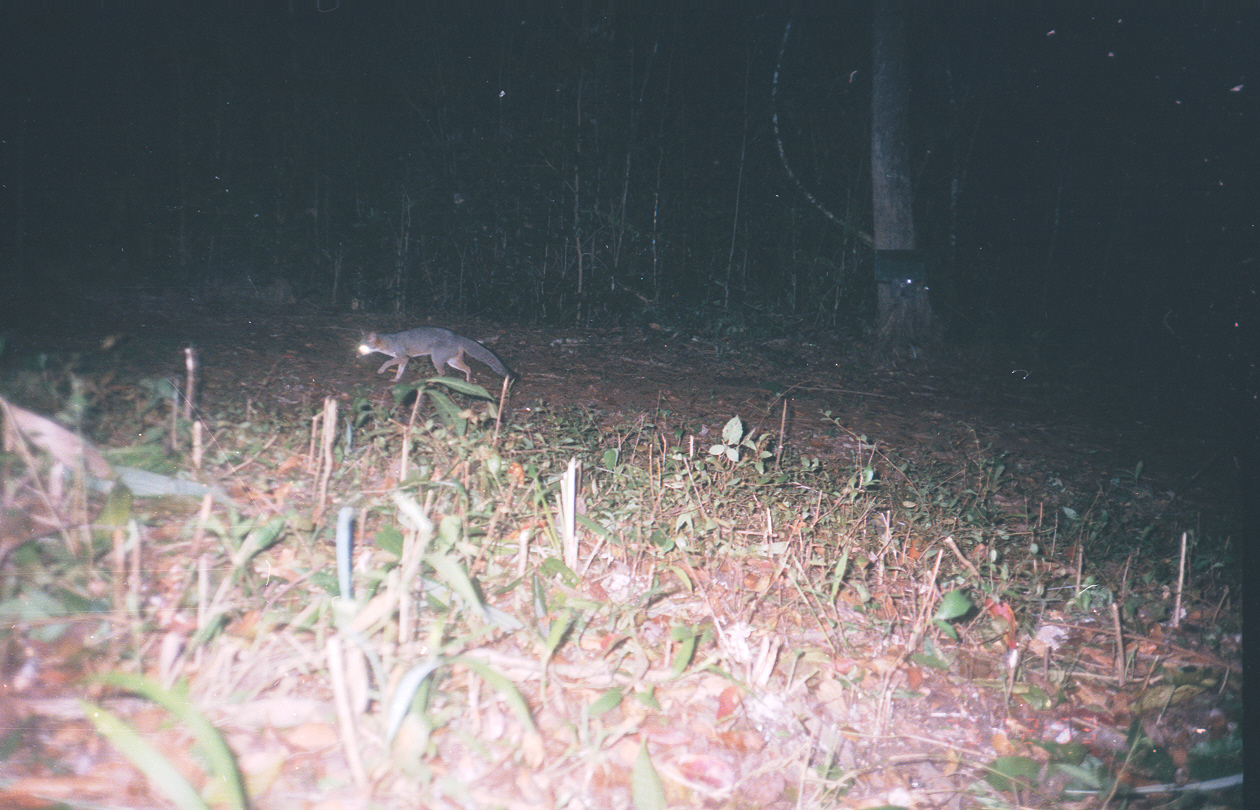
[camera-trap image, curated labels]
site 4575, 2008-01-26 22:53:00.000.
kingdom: Animalia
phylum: Chordata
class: Mammalia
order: Carnivora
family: Canidae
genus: Urocyon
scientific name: Urocyon cinereoargenteus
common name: gray fox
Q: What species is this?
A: Urocyon cinereoargenteus (gray fox).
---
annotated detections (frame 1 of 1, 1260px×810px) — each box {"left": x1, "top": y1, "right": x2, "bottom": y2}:
urocyon cinereoargenteus: {"left": 353, "top": 327, "right": 517, "bottom": 388}